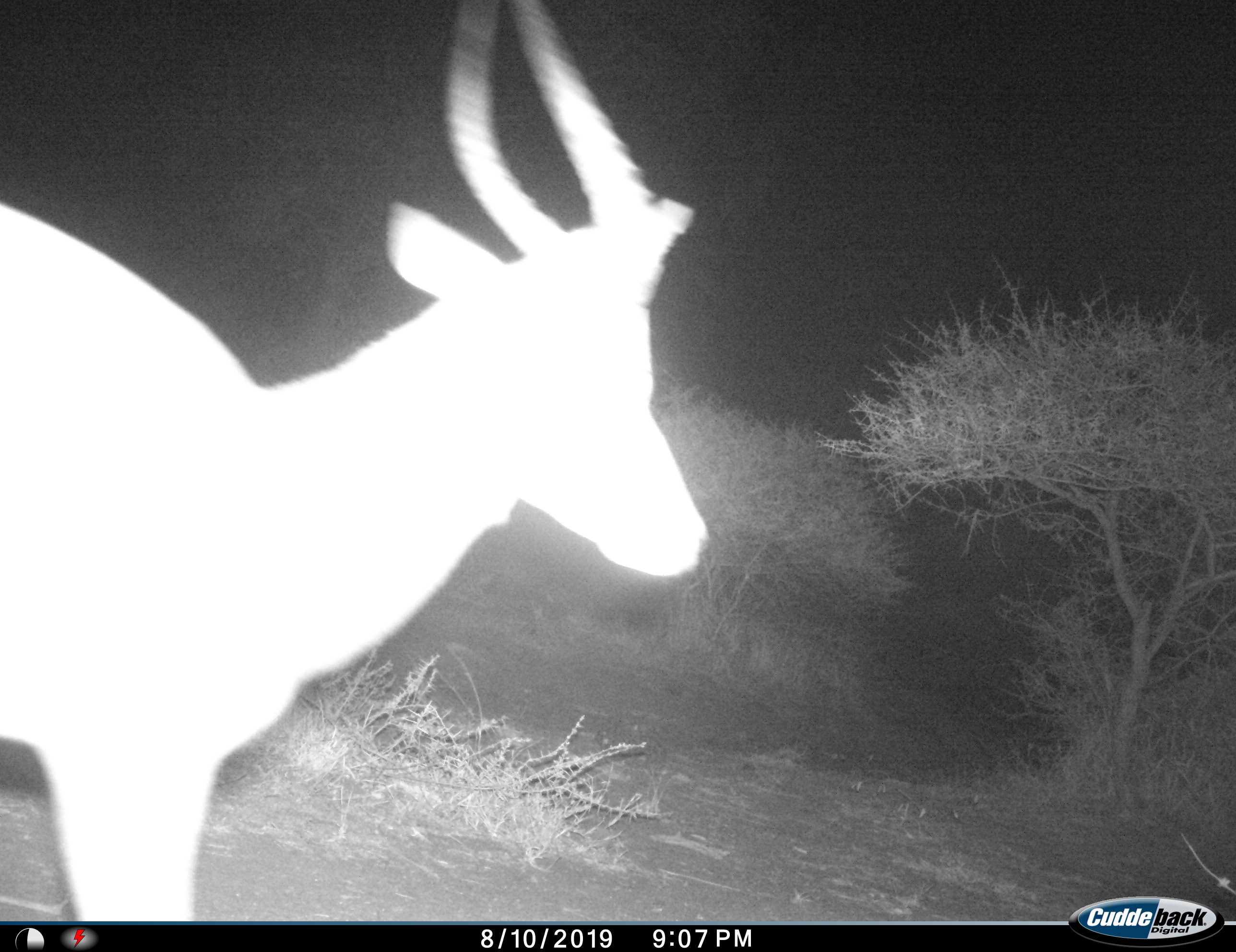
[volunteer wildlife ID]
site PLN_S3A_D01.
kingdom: Animalia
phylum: Chordata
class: Mammalia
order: Artiodactyla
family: Bovidae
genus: Aepyceros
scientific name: Aepyceros melampus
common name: impala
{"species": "impala (Aepyceros melampus)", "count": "1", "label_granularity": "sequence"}